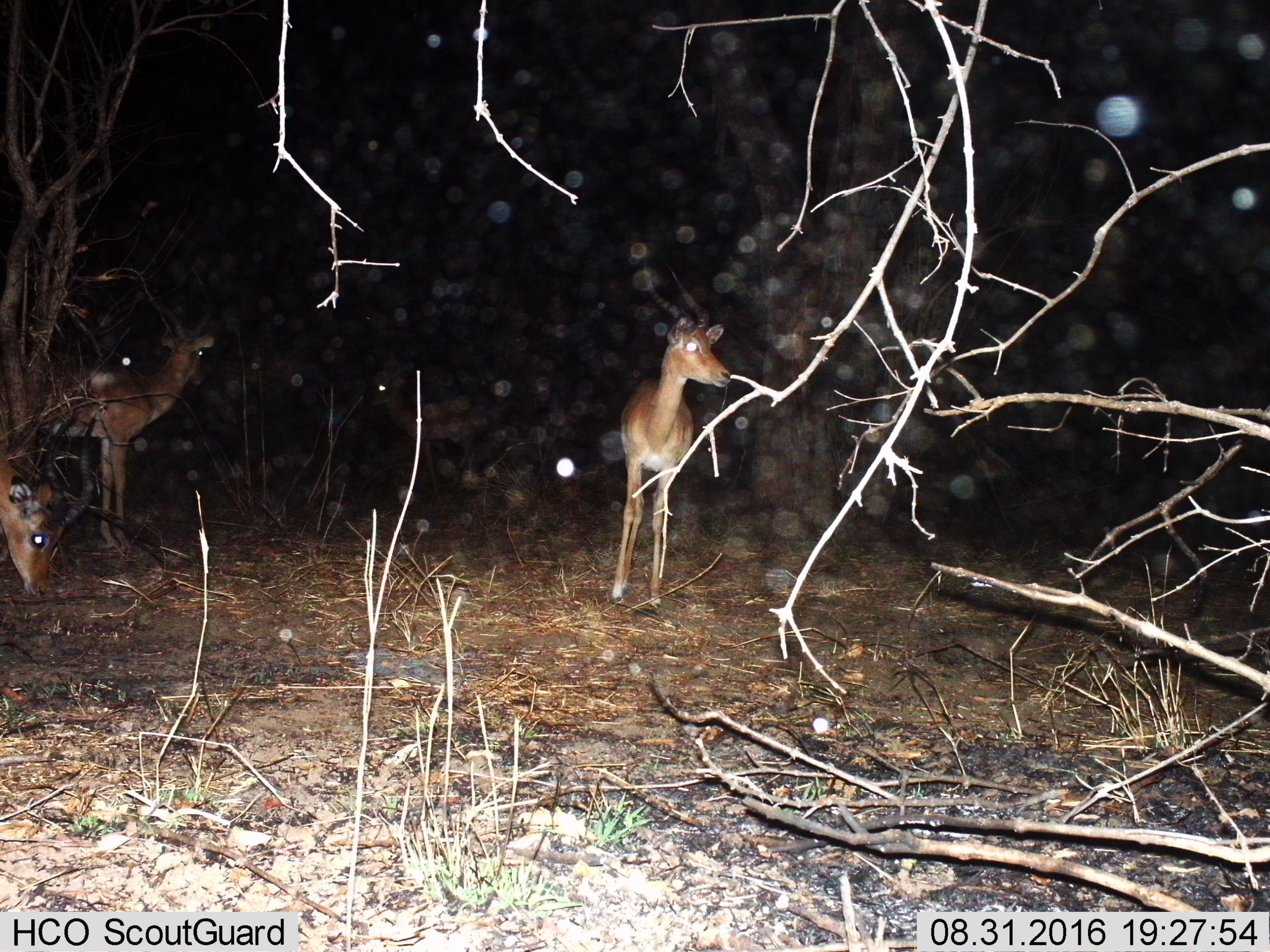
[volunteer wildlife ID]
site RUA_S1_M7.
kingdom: Animalia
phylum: Chordata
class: Mammalia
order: Artiodactyla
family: Bovidae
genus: Aepyceros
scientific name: Aepyceros melampus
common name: impala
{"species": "impala (Aepyceros melampus)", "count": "4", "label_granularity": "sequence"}